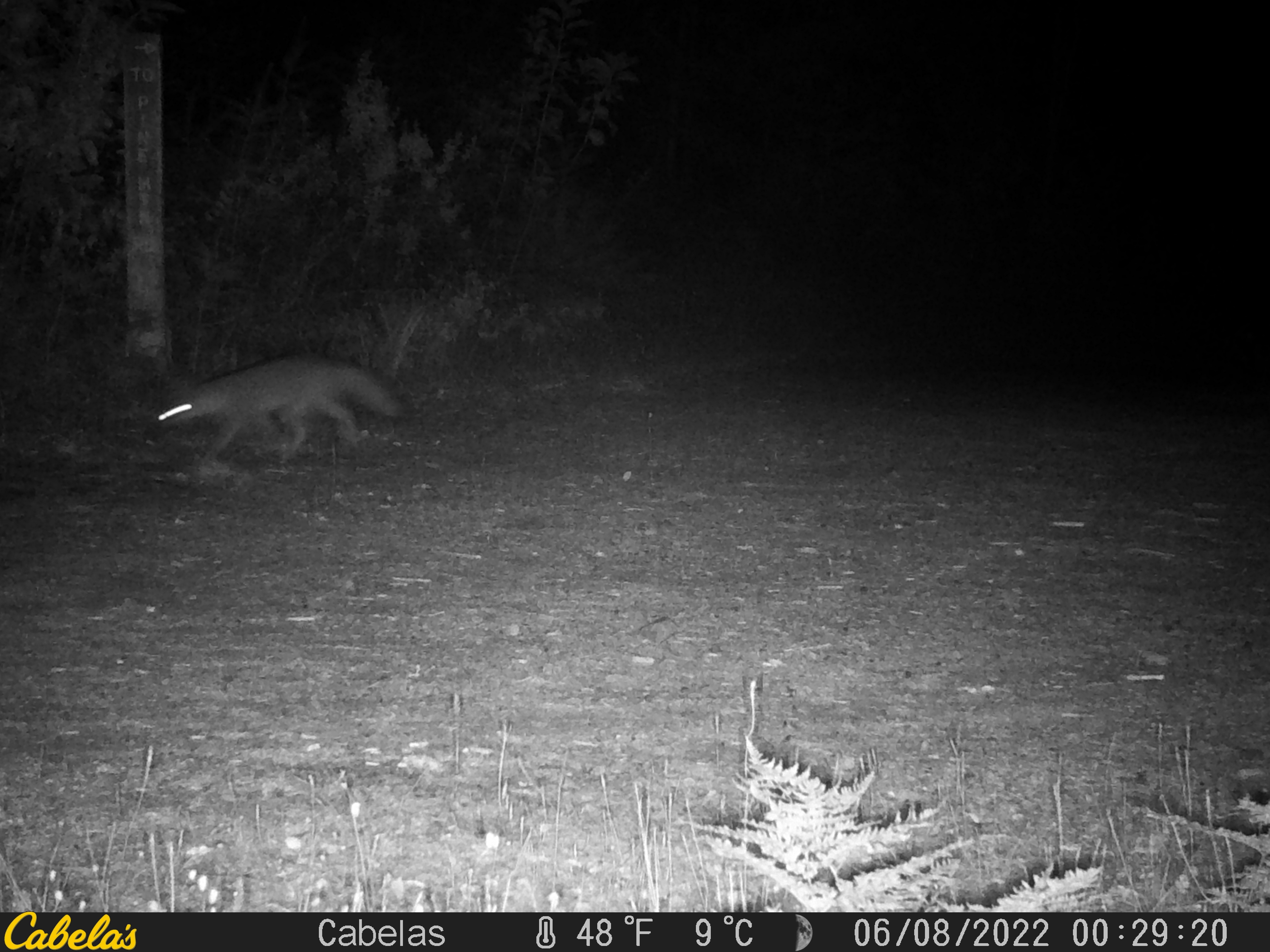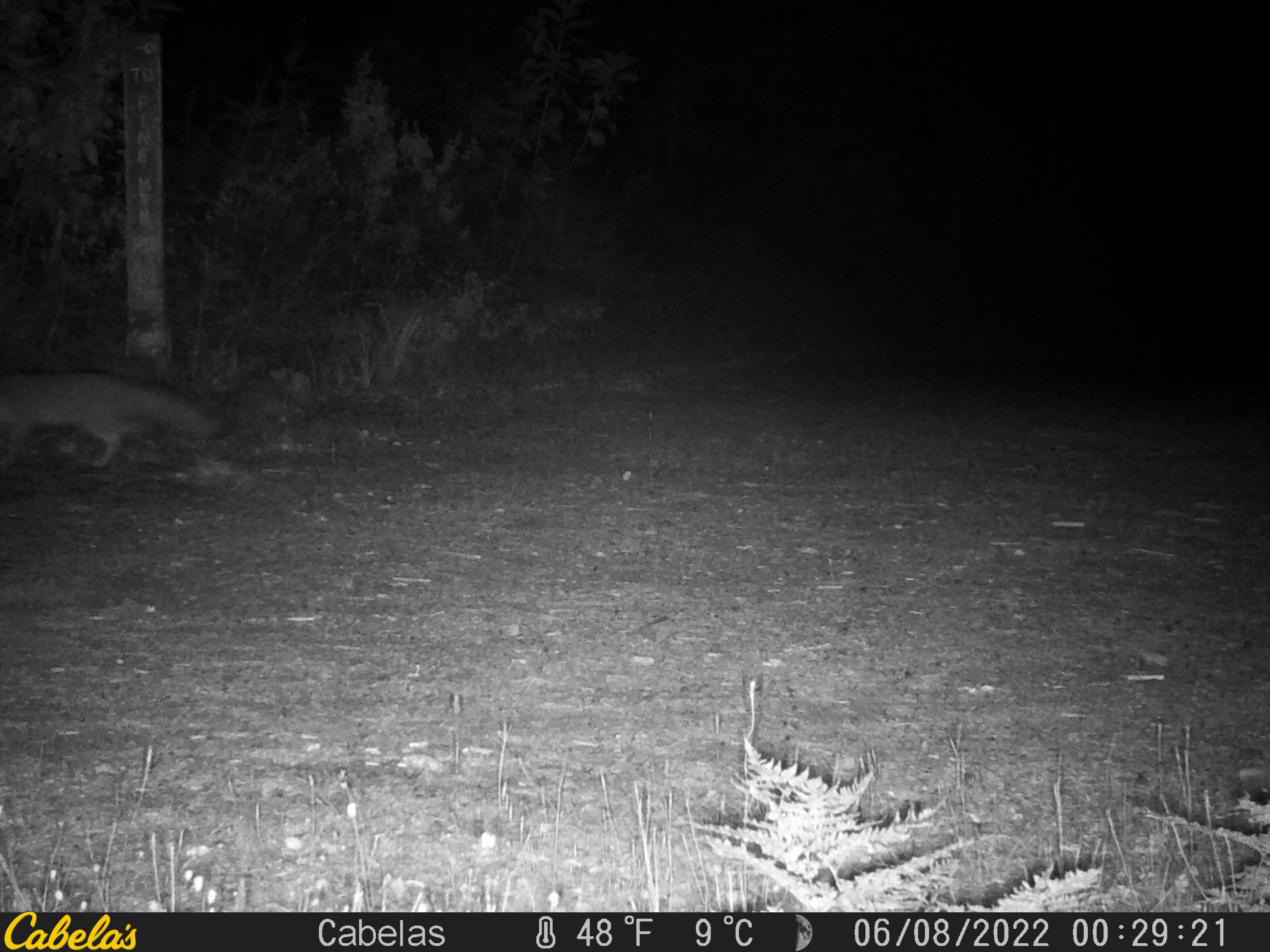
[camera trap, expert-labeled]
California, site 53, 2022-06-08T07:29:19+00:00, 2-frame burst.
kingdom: Animalia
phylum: Chordata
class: Mammalia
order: Carnivora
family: Canidae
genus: Urocyon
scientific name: Urocyon cinereoargenteus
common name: gray fox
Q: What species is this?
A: Gray fox (Urocyon cinereoargenteus).